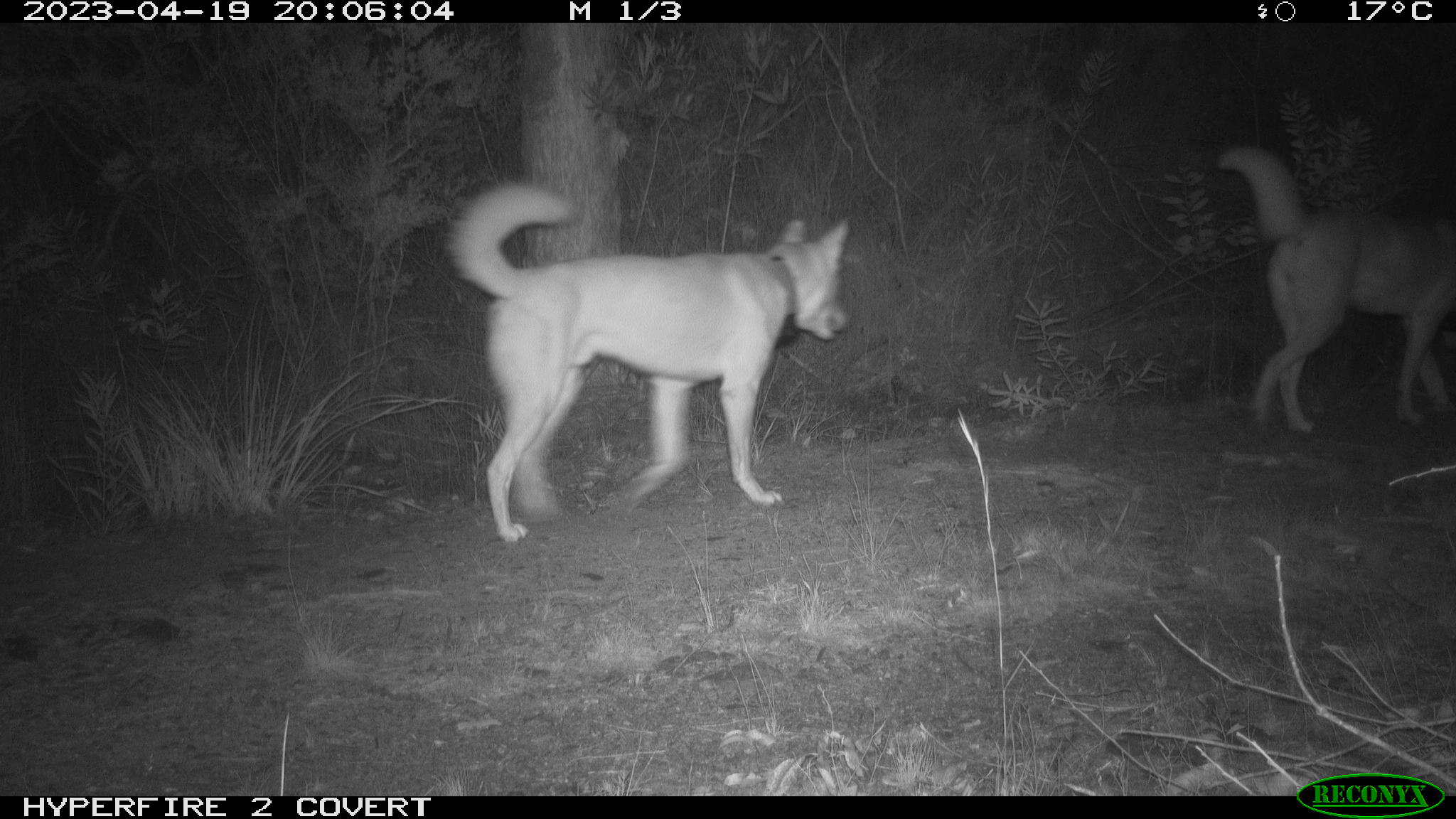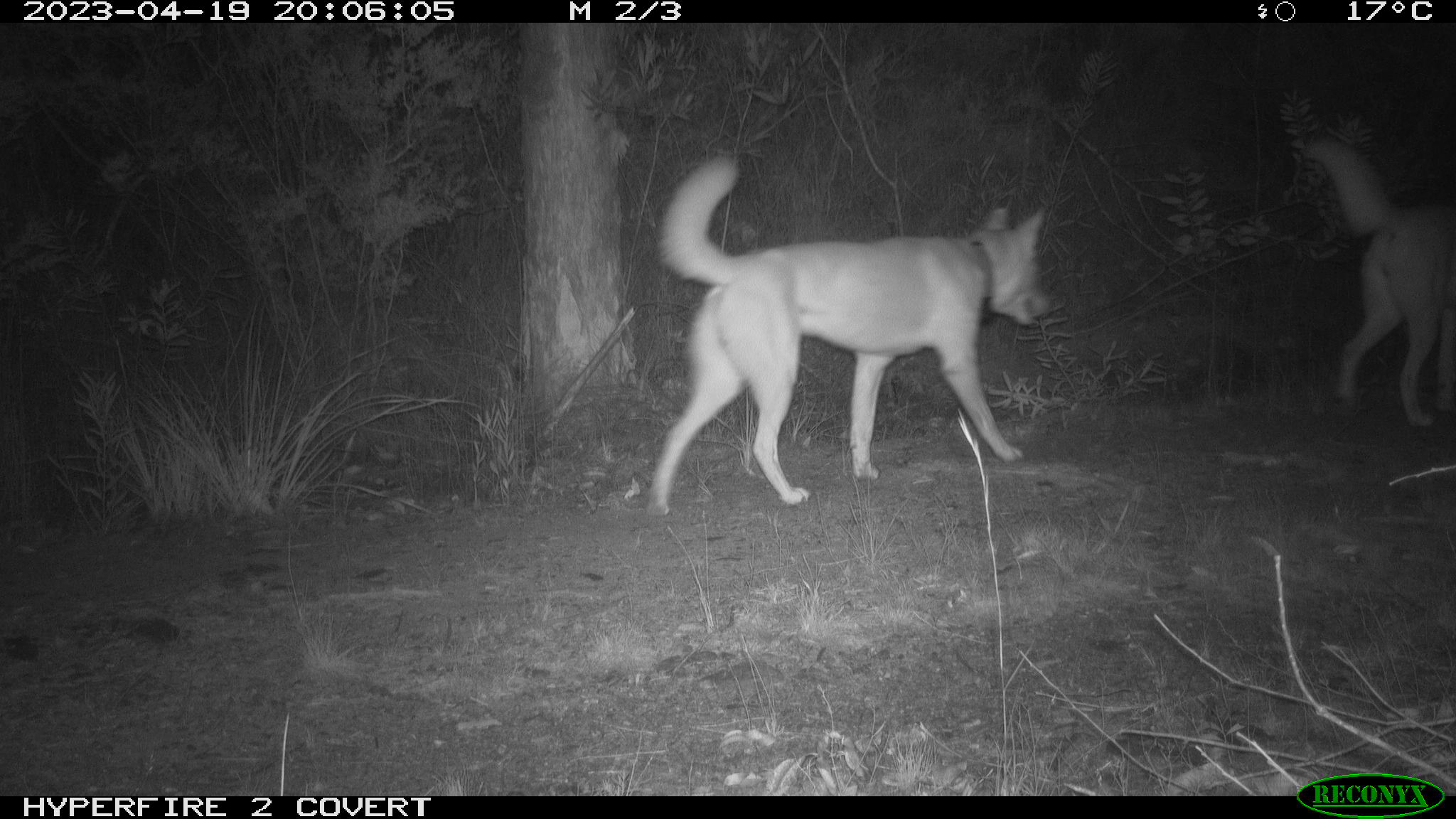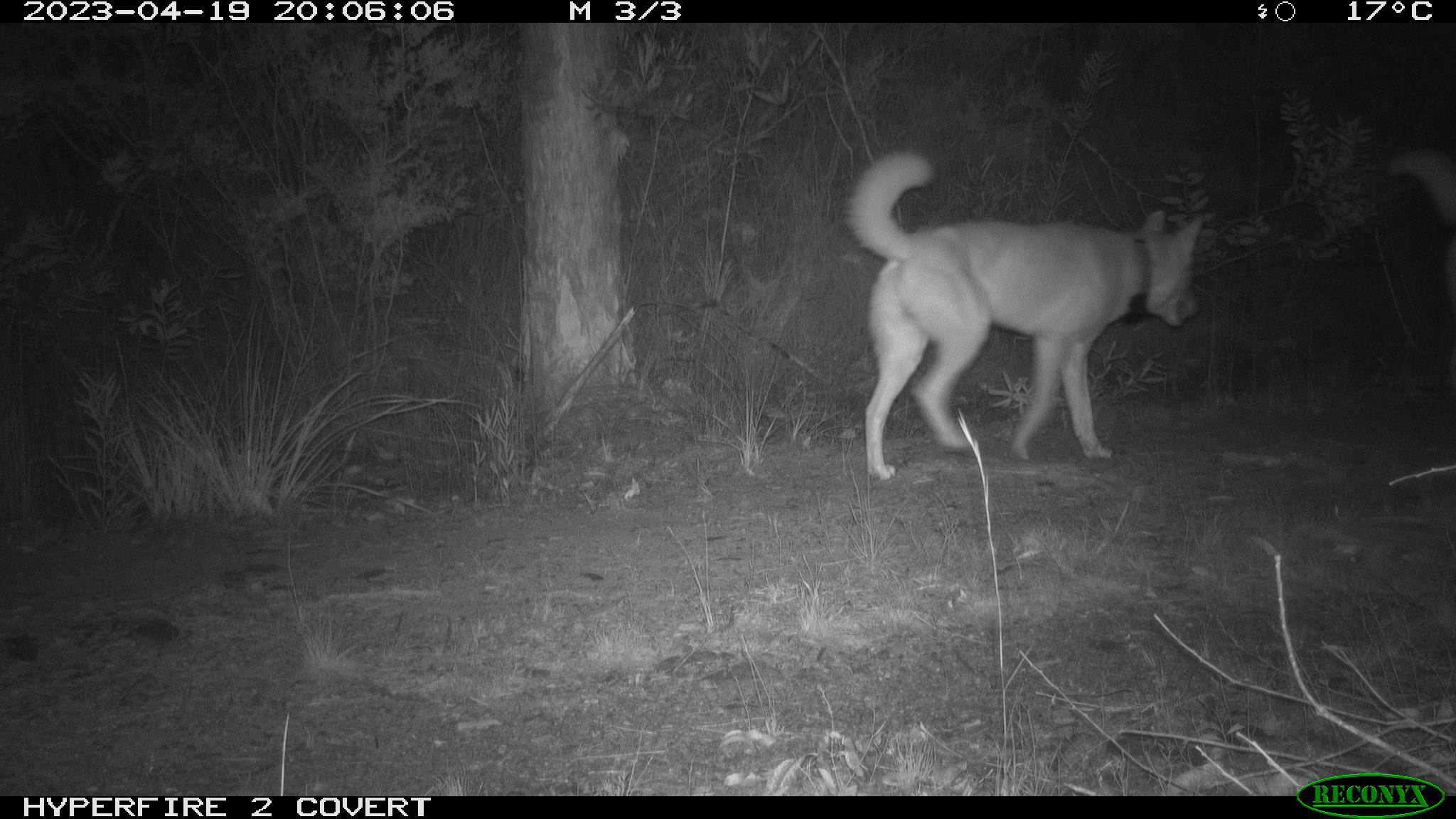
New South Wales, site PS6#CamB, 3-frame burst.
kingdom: Animalia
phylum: Chordata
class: Mammalia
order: Carnivora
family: Canidae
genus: Canis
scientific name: Canis familiaris dingo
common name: dingo